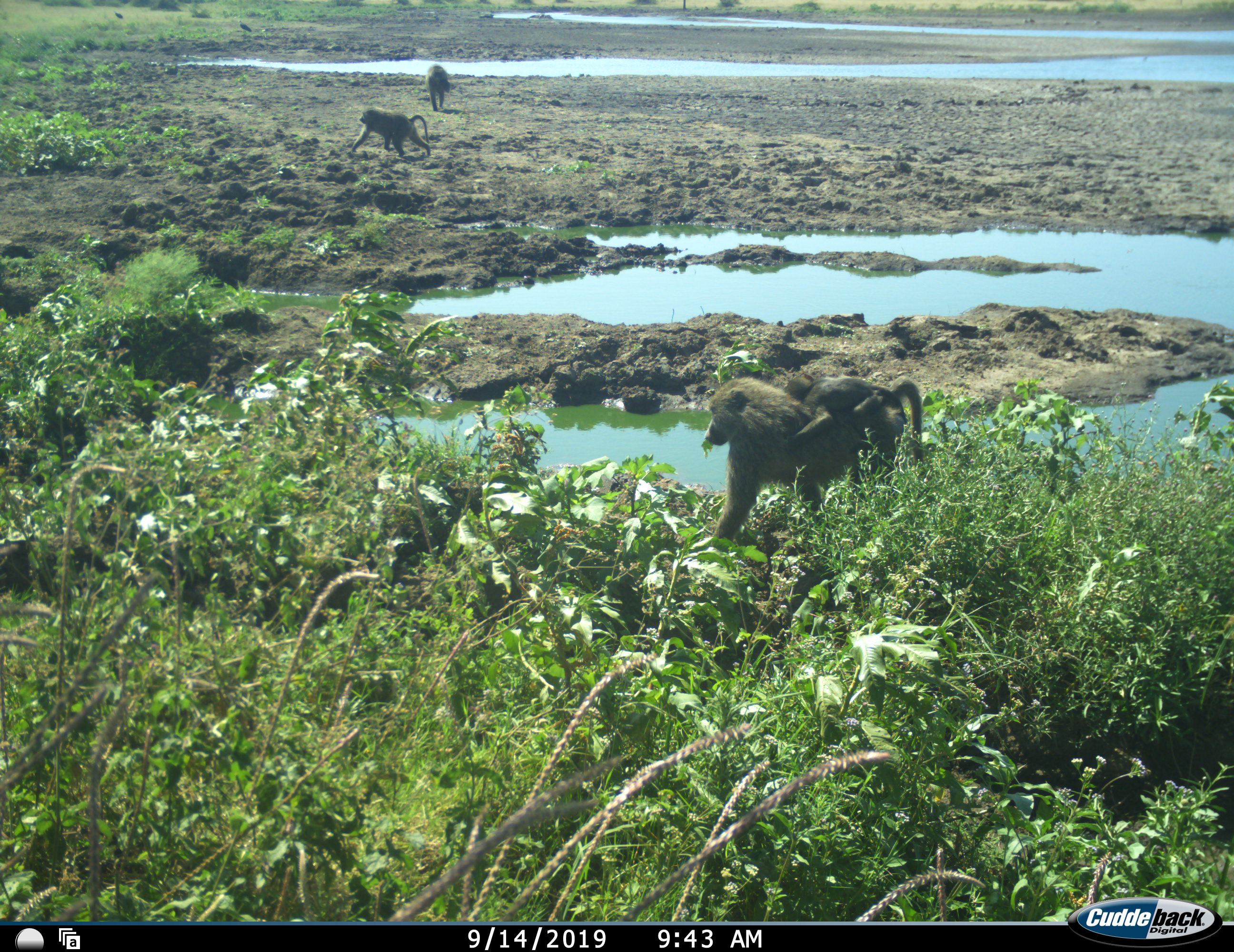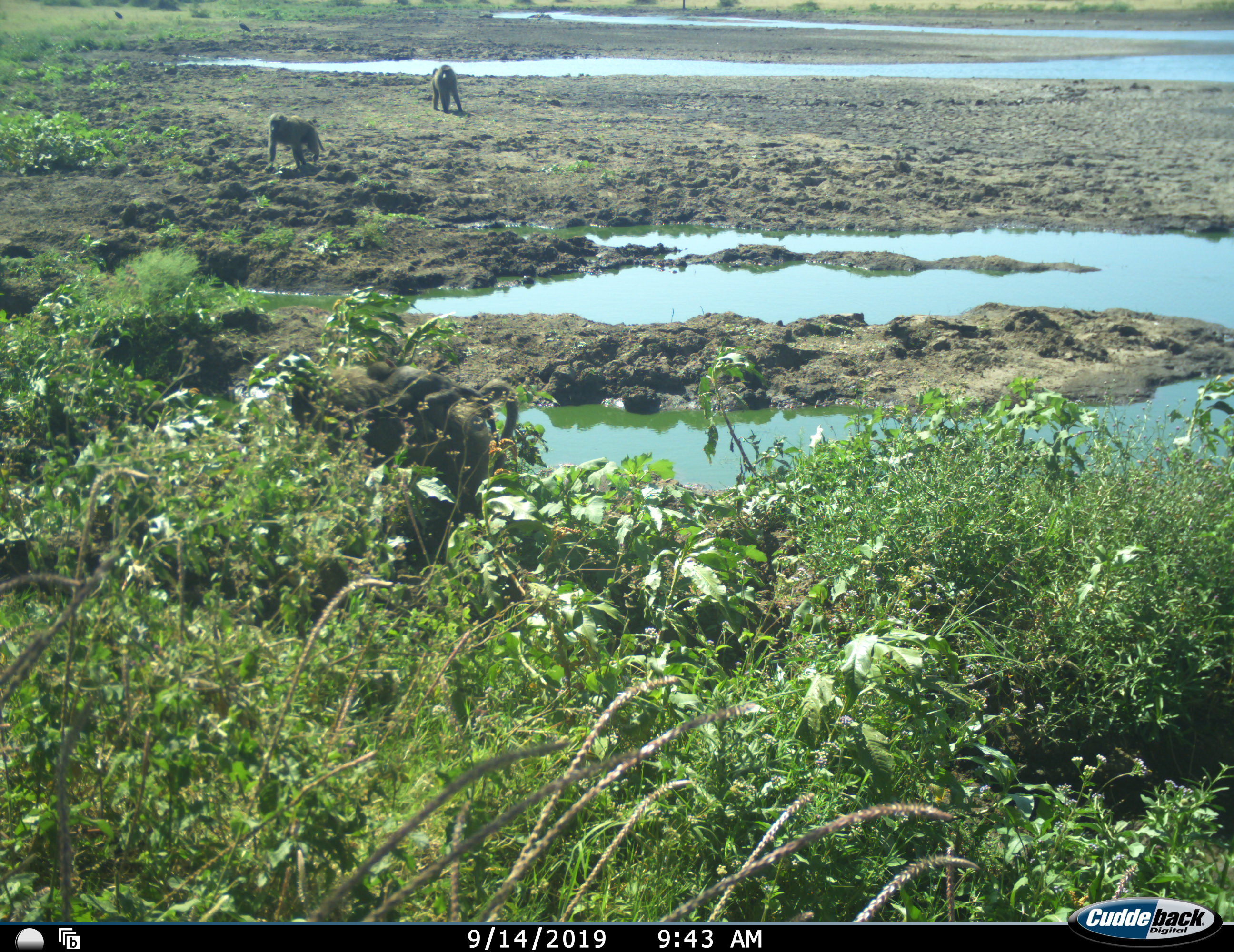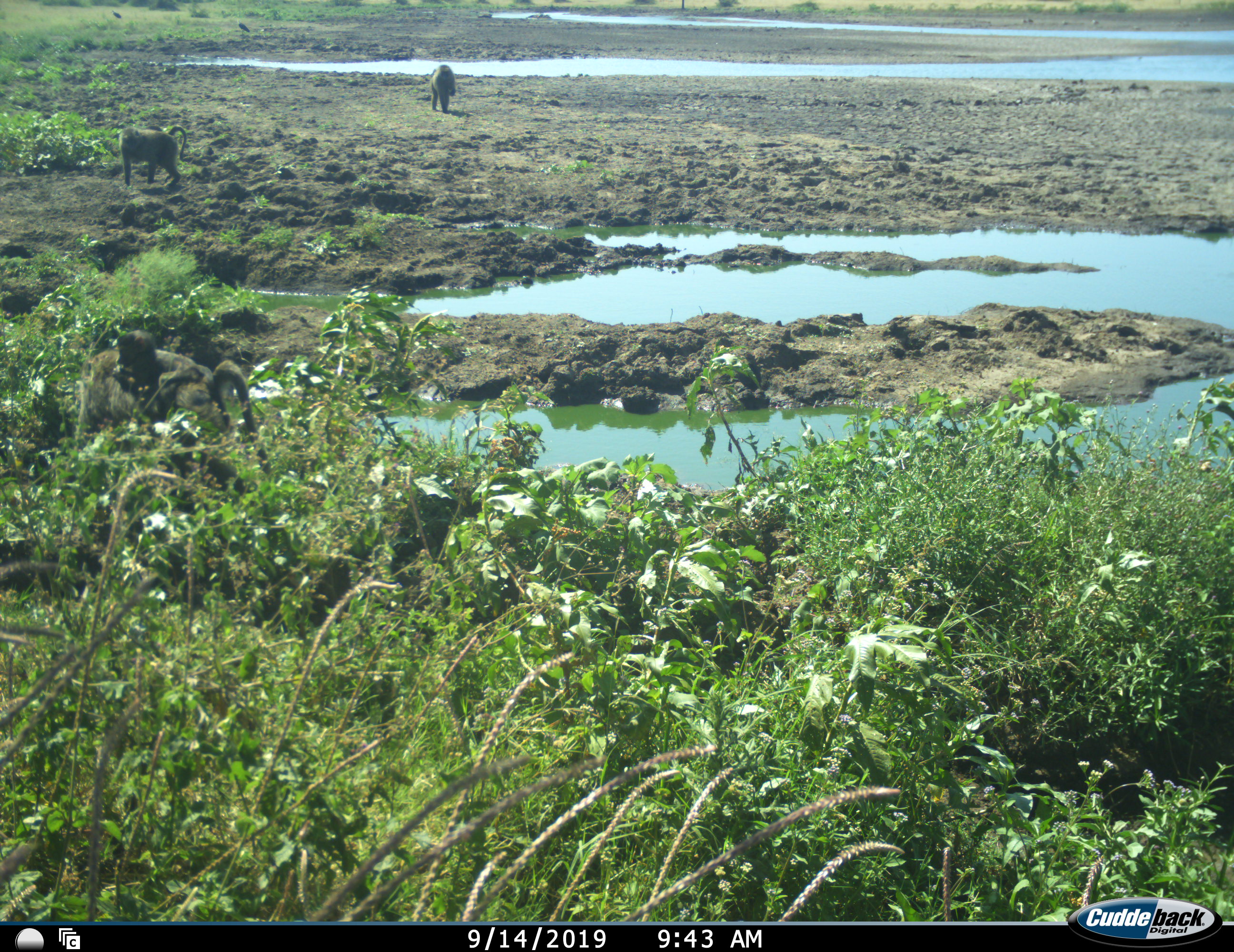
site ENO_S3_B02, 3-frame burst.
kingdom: Animalia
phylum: Chordata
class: Mammalia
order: Primates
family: Cercopithecidae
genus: Papio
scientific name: Papio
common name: baboon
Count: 4.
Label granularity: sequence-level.